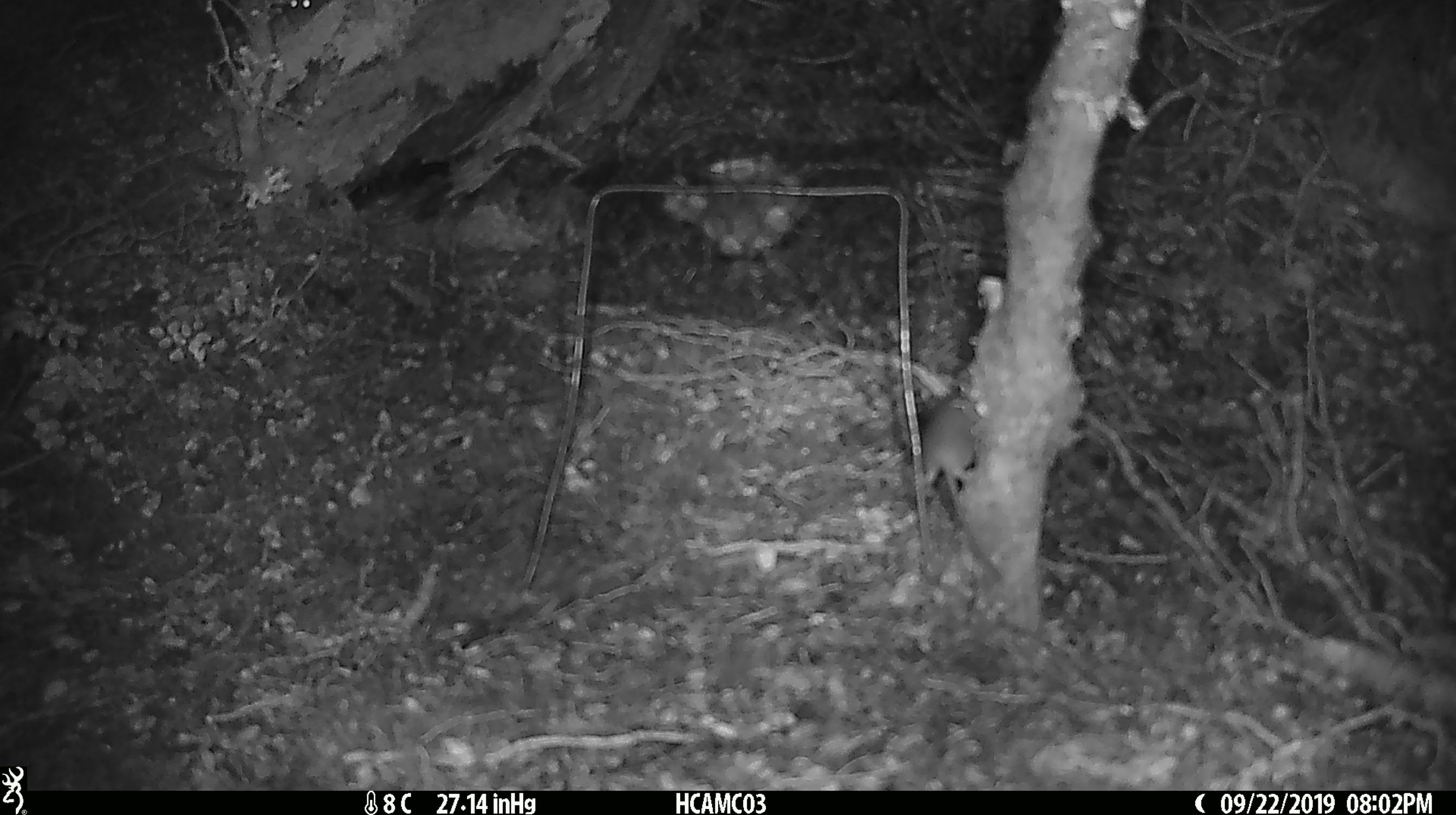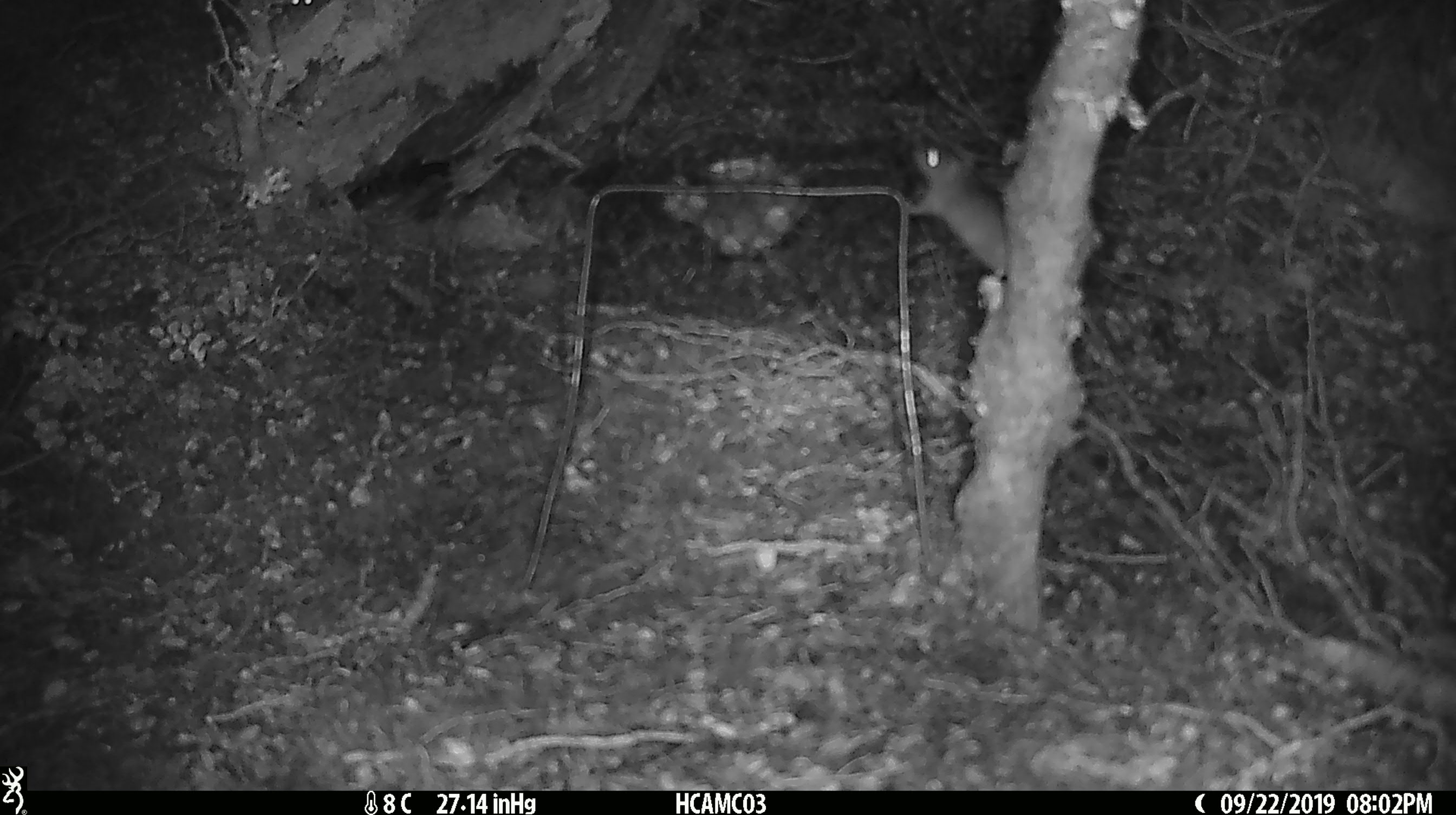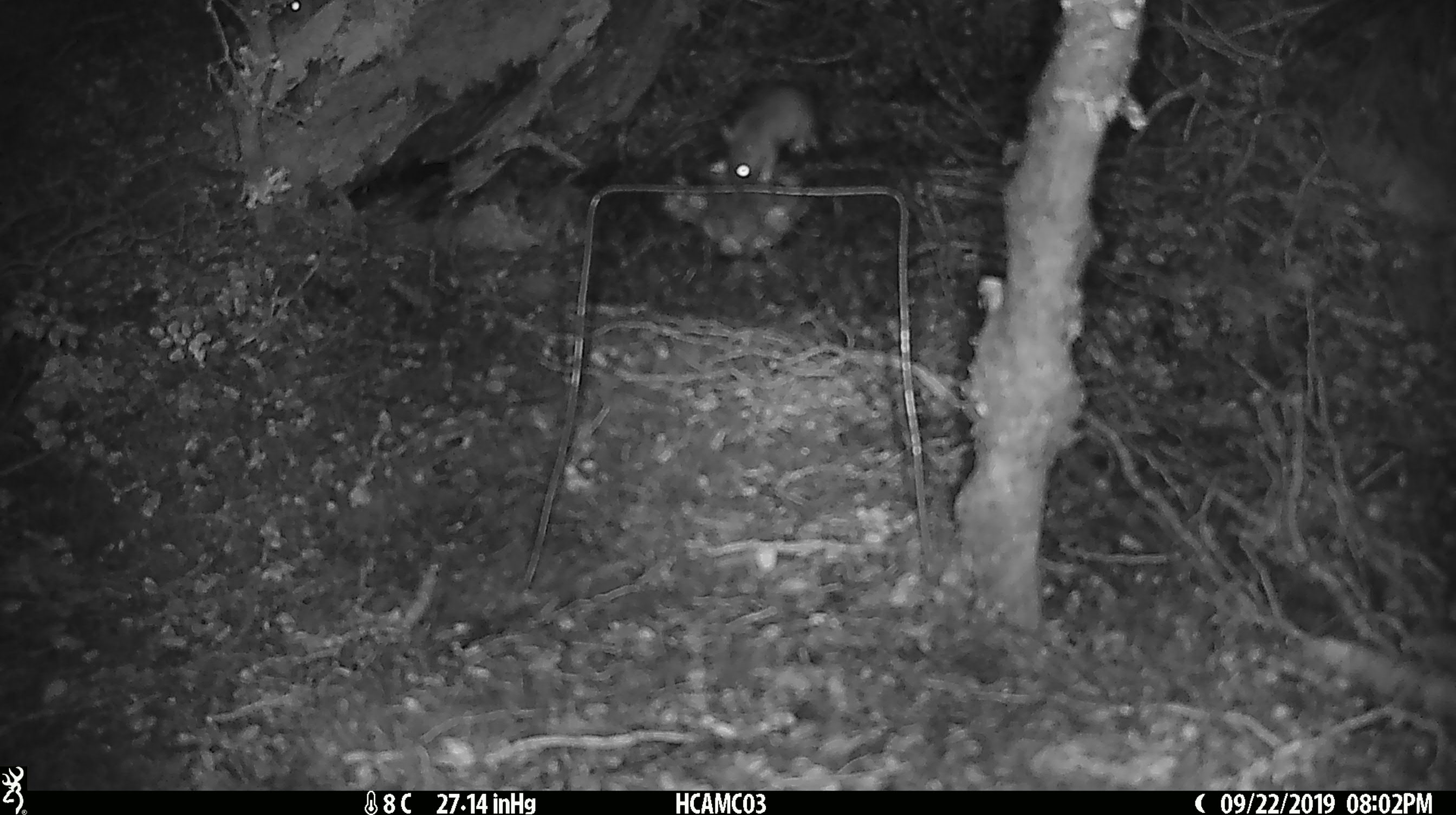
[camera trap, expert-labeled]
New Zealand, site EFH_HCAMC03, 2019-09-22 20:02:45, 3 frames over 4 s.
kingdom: Animalia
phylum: Chordata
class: Mammalia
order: Rodentia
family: Muridae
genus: Mus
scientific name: Mus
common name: mouse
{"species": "mouse (Mus)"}